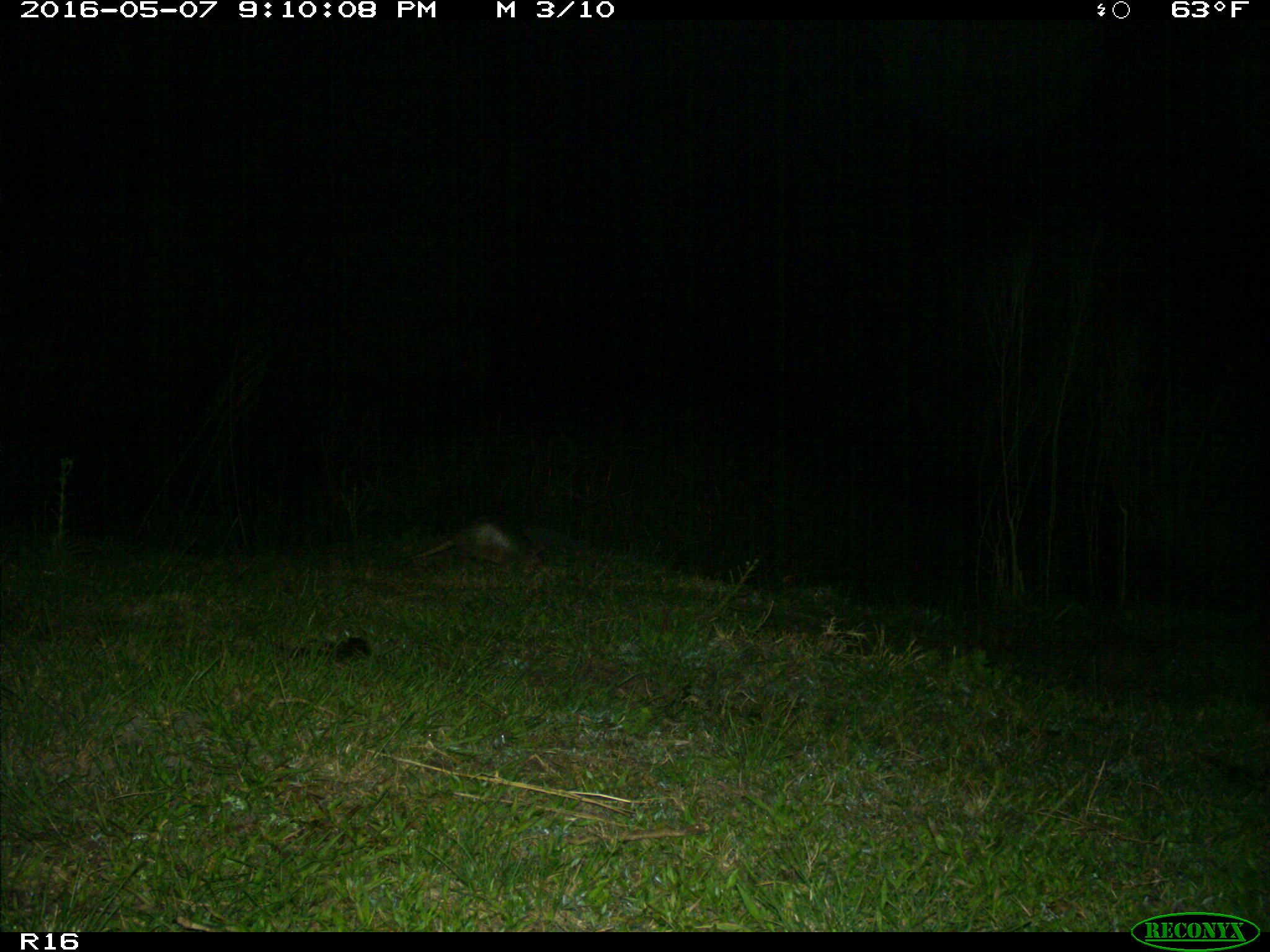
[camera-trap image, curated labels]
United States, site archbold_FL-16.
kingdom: Animalia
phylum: Chordata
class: Mammalia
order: Cingulata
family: Dasypodidae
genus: Dasypus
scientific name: Dasypus novemcinctus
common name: nine-banded armadillo